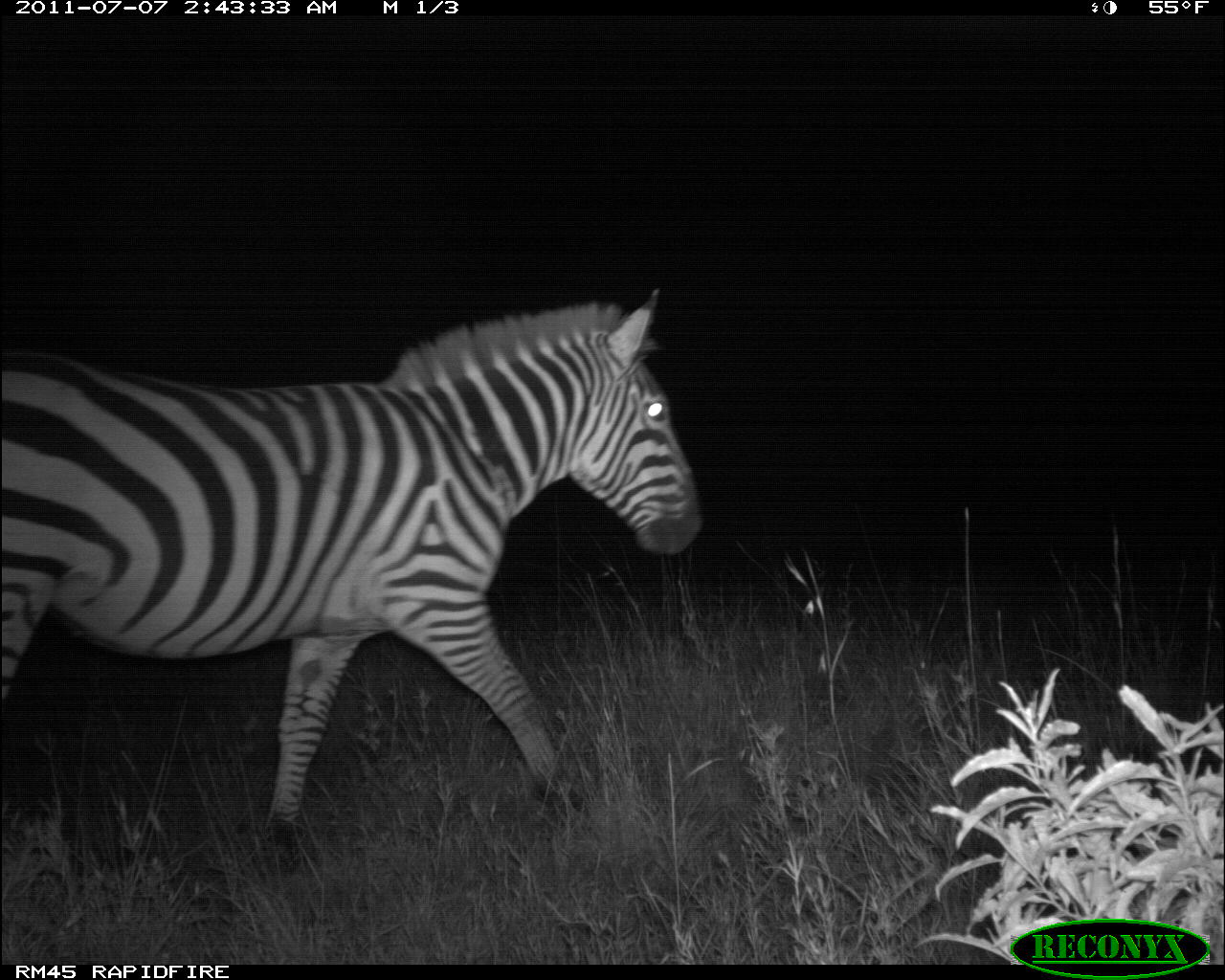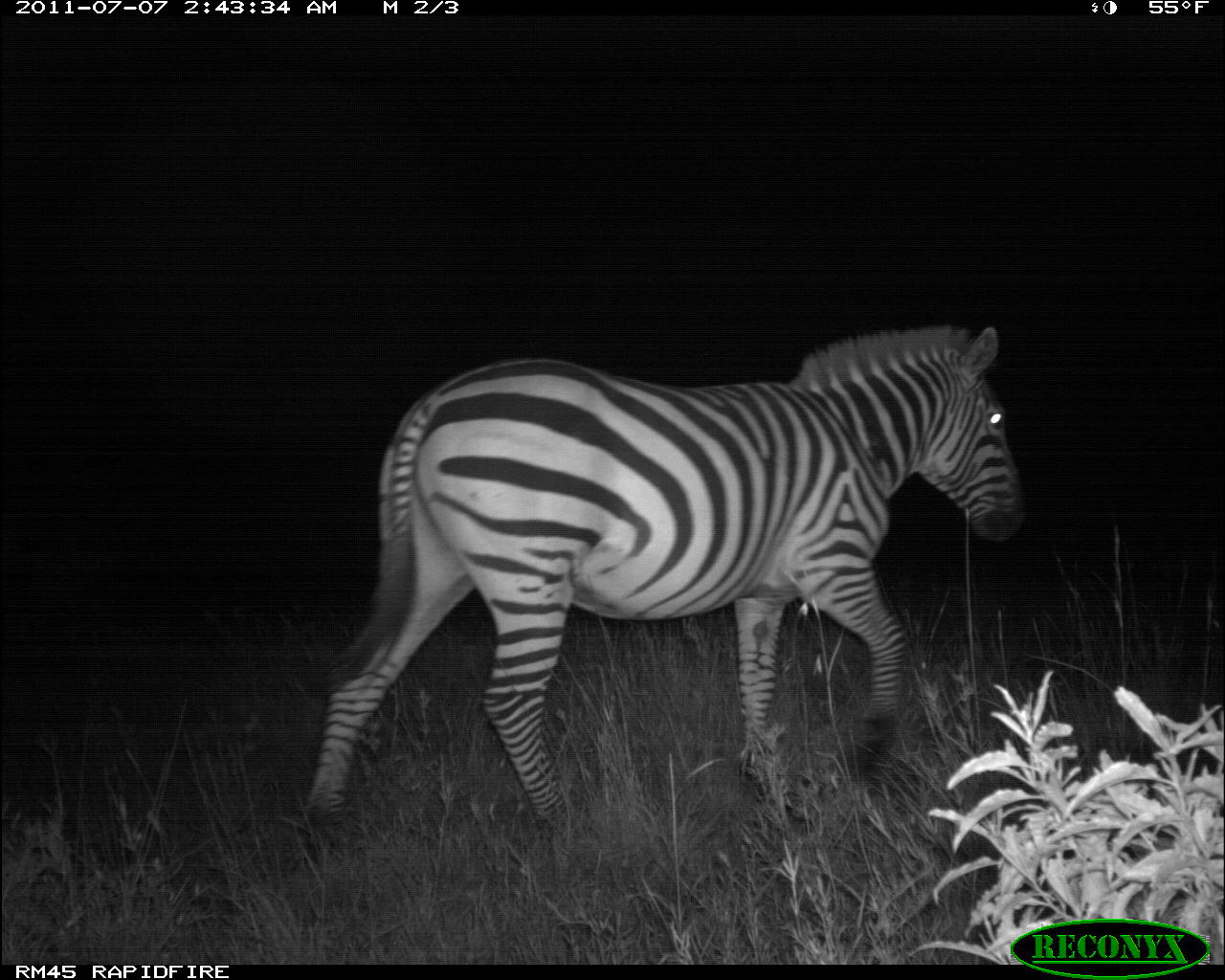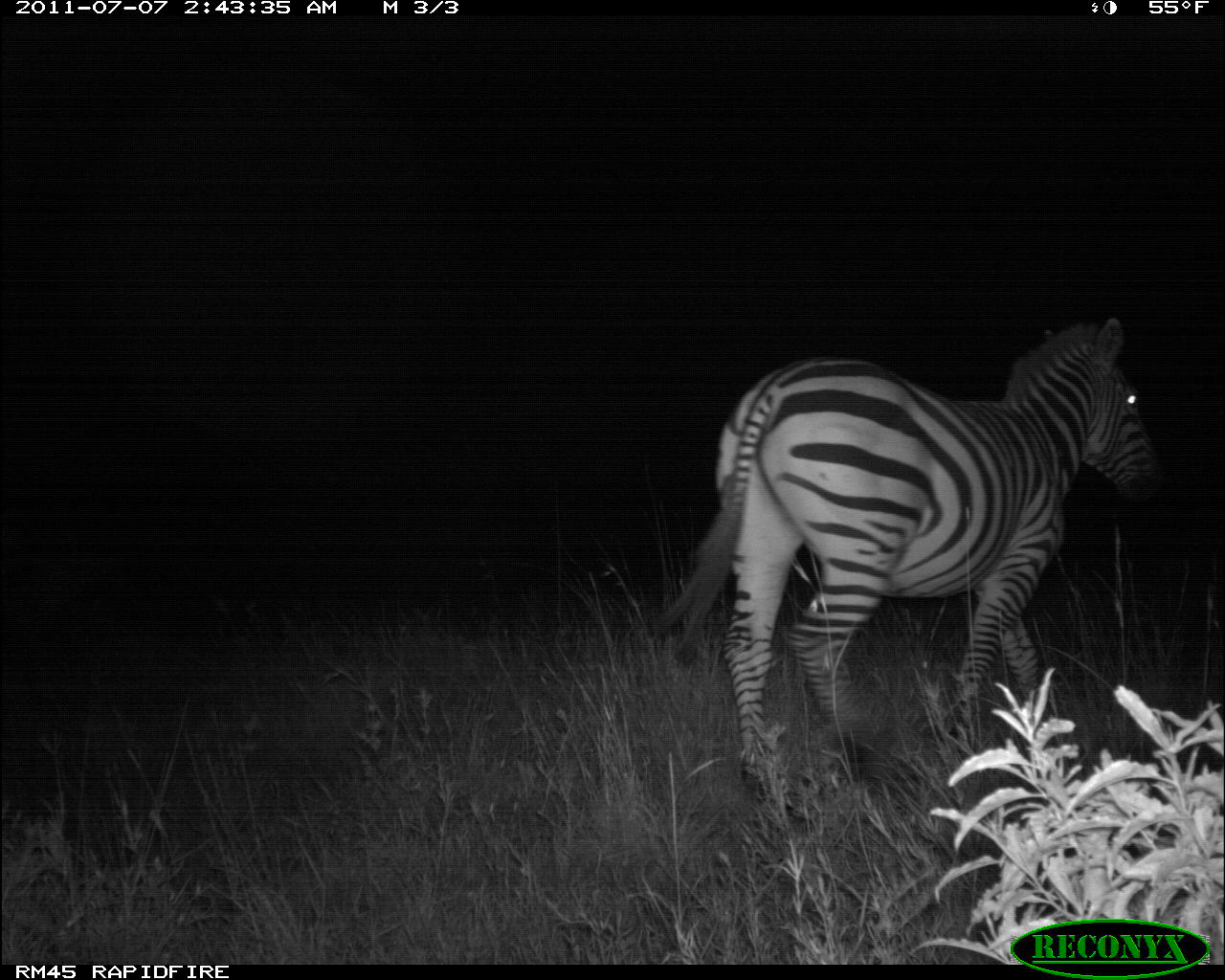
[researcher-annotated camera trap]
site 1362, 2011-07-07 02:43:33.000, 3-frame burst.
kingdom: Animalia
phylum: Chordata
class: Mammalia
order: Perissodactyla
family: Equidae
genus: Equus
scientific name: Equus quagga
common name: plains zebra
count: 1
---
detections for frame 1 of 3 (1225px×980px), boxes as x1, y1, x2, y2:
equus quagga: 0, 281, 707, 864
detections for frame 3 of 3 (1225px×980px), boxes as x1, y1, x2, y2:
equus quagga: 645, 311, 1168, 812